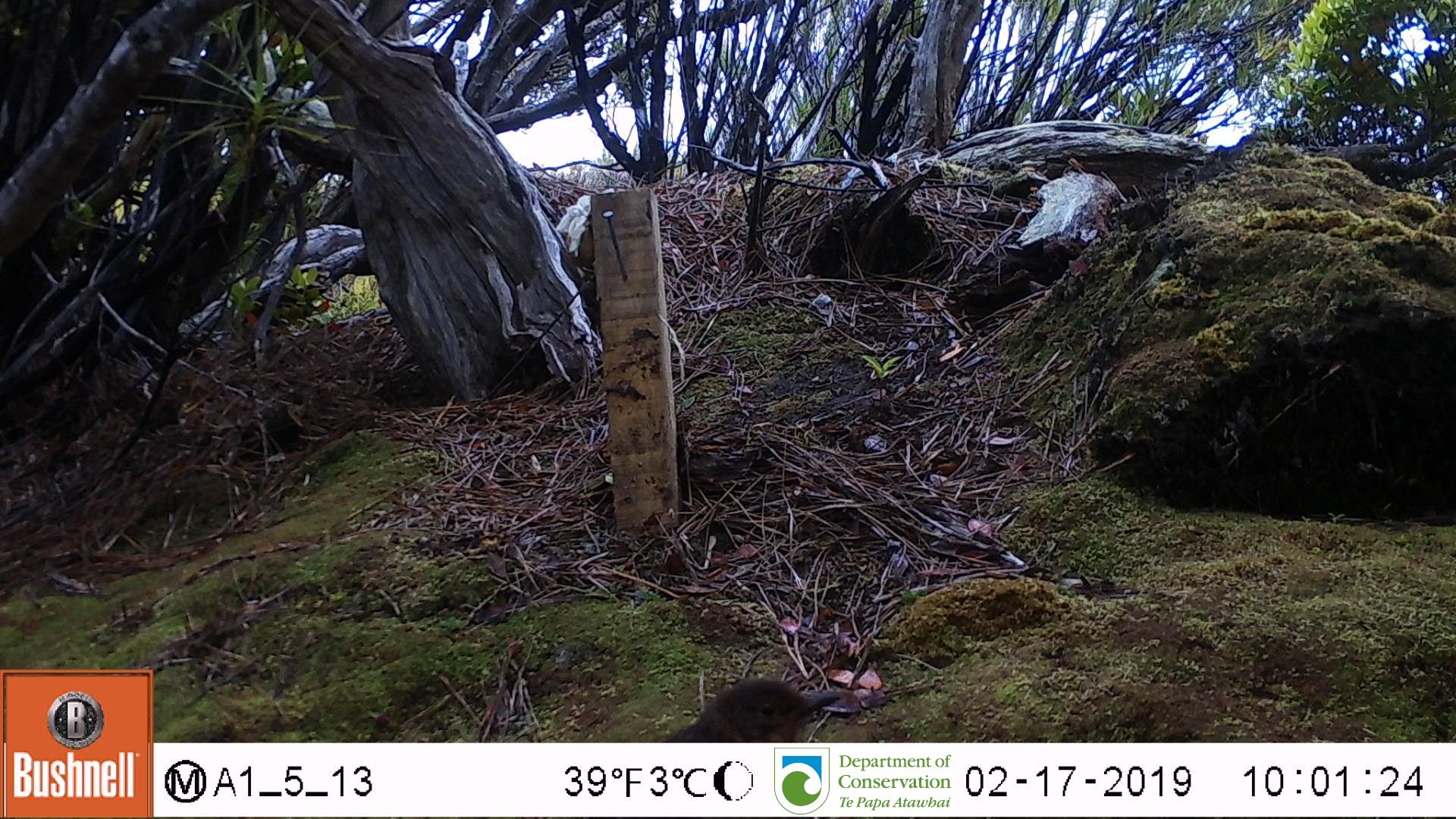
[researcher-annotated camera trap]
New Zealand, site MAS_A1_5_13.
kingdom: Animalia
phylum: Chordata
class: Aves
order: Passeriformes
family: Turdidae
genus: Turdus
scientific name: Turdus merula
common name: eurasian blackbird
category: blackbird